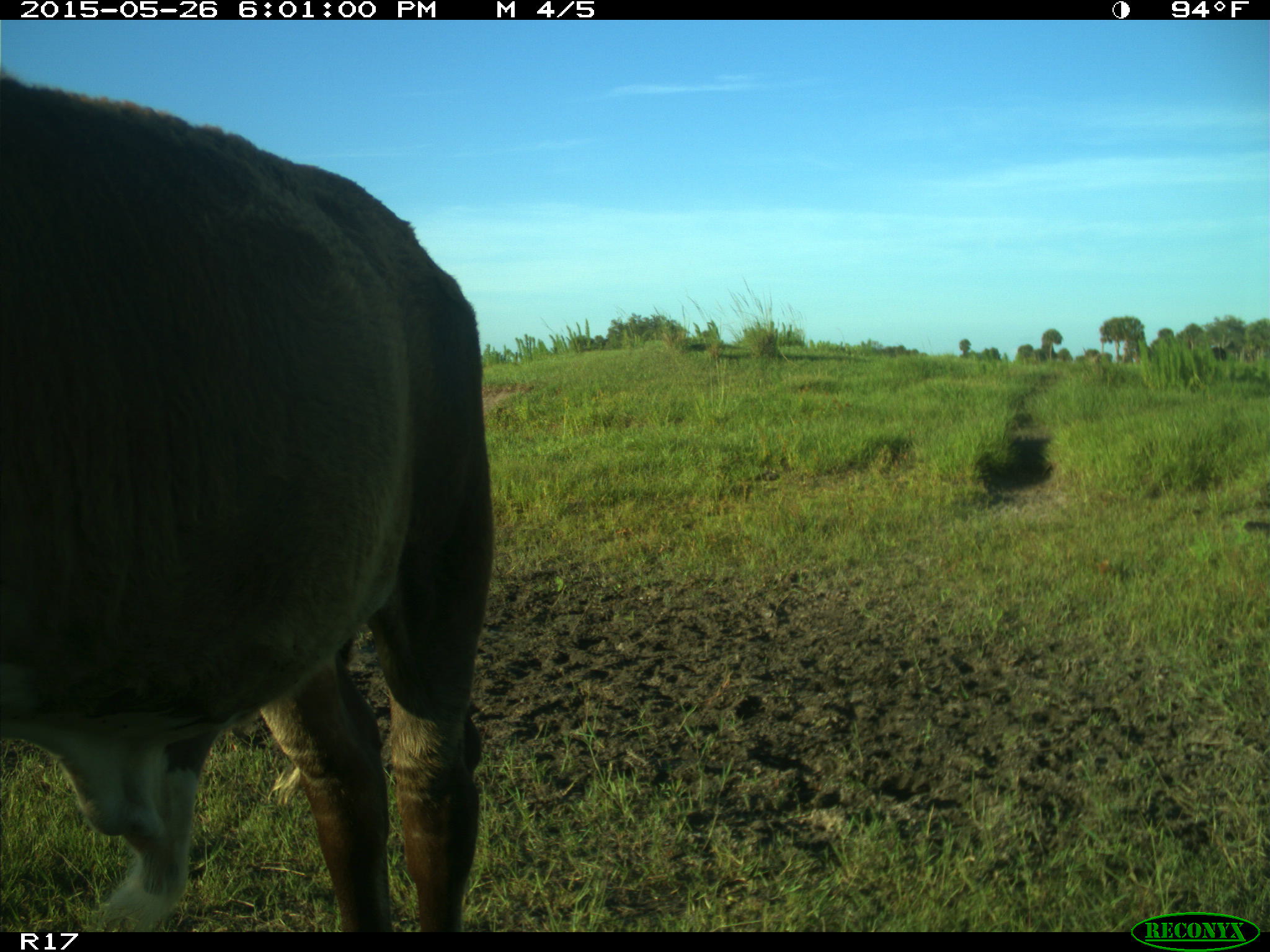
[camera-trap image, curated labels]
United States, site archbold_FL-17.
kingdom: Animalia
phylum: Chordata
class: Mammalia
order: Artiodactyla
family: Bovidae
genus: Bos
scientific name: Bos taurus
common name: domestic cow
Bos taurus (domestic cow).